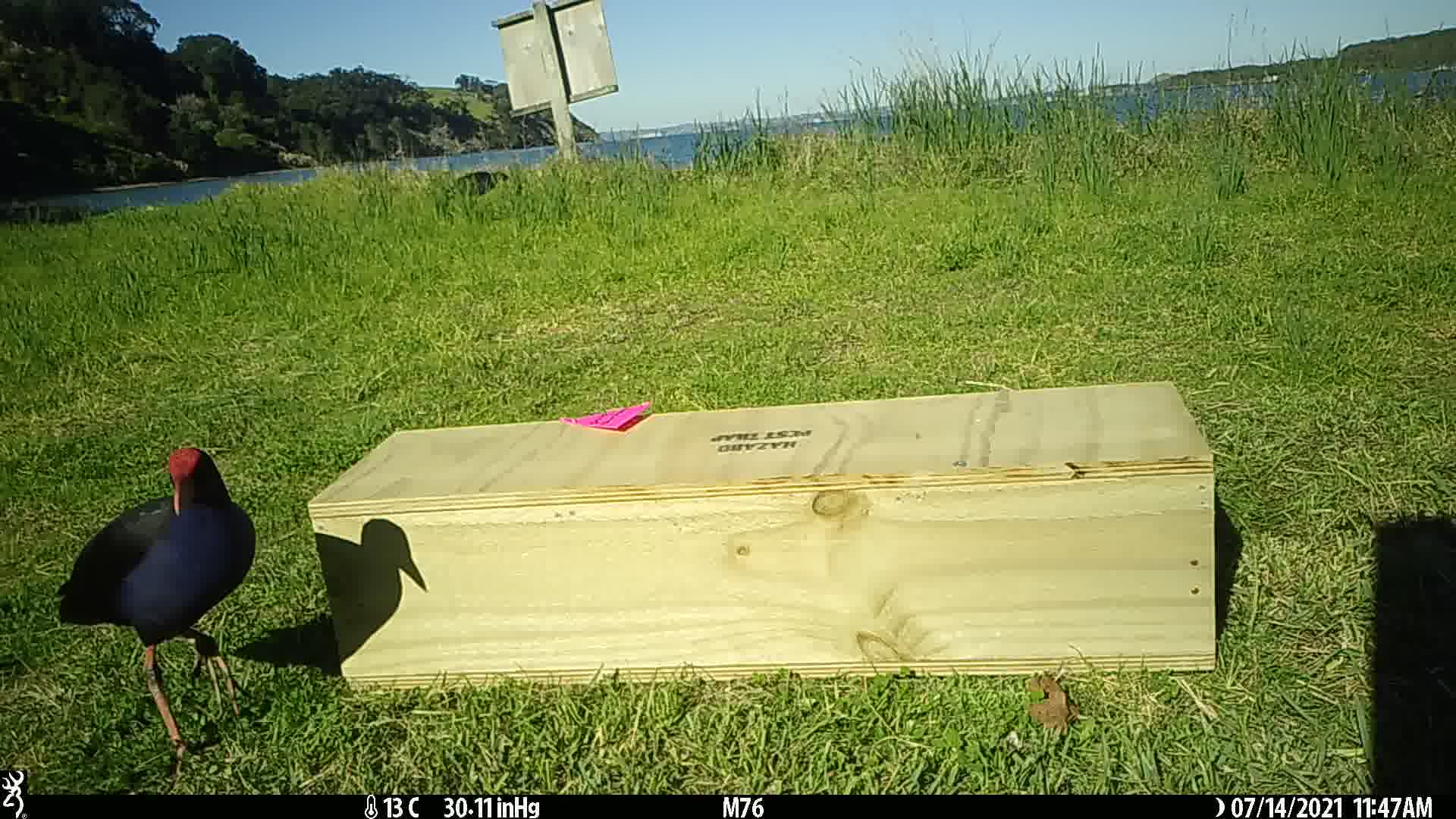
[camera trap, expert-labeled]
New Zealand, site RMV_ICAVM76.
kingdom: Animalia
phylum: Chordata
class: Aves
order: Gruiformes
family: Rallidae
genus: Porphyrio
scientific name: Porphyrio melanotus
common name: australasian swamphen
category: pukeko